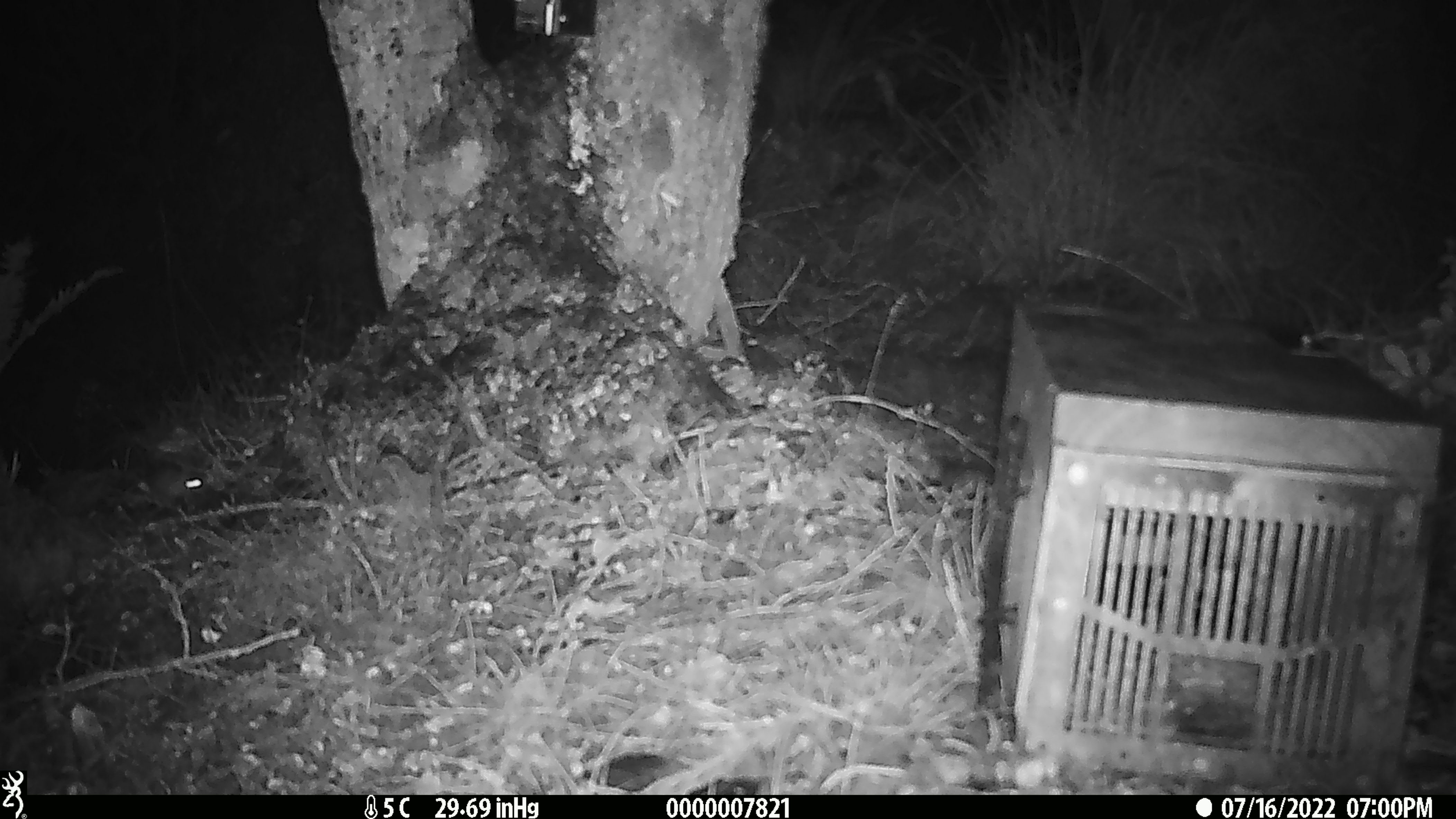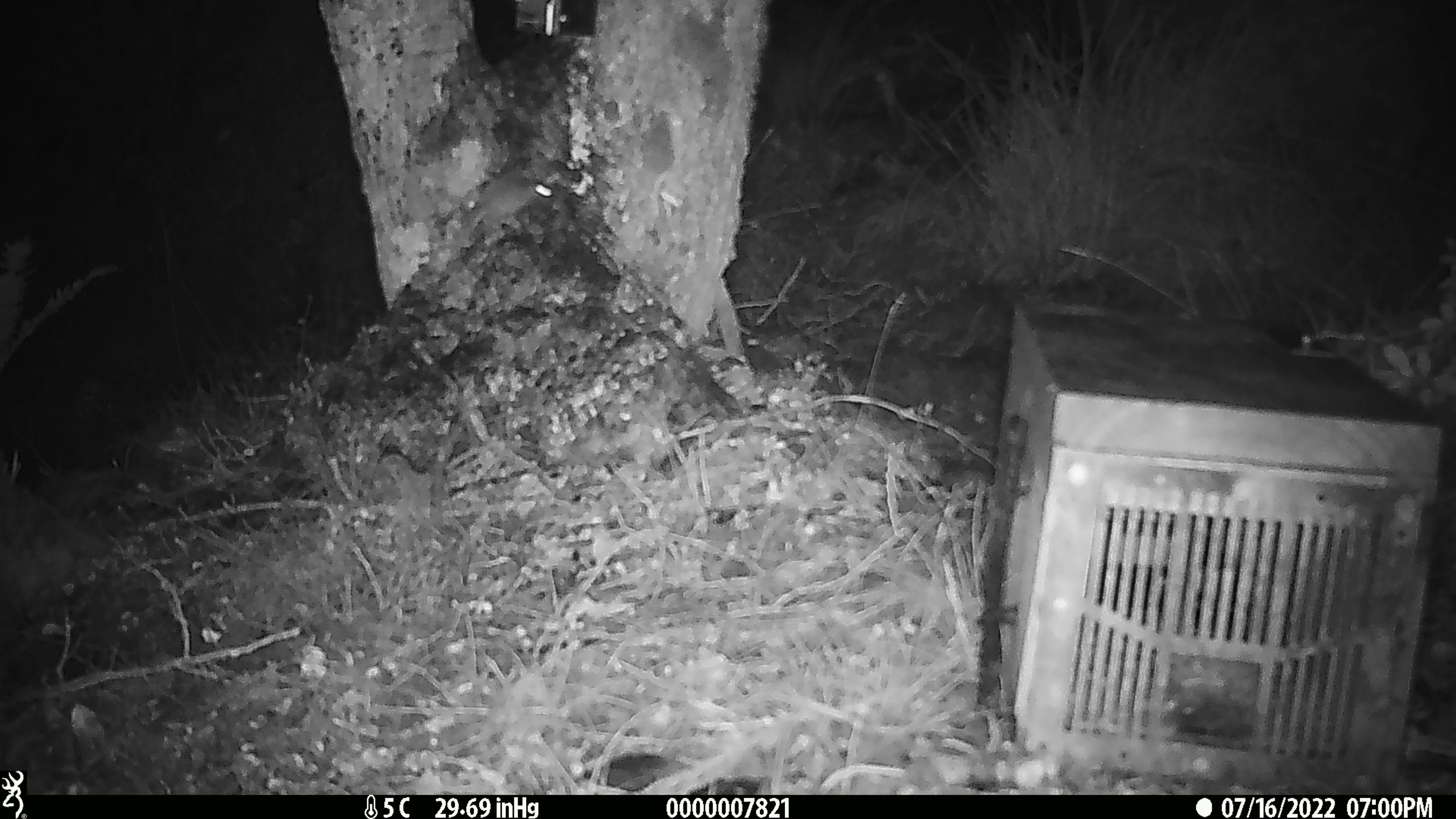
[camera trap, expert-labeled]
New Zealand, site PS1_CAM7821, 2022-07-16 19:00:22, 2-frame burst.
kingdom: Animalia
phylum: Chordata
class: Mammalia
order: Rodentia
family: Muridae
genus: Mus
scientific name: Mus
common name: mouse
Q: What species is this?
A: Mouse (Mus).